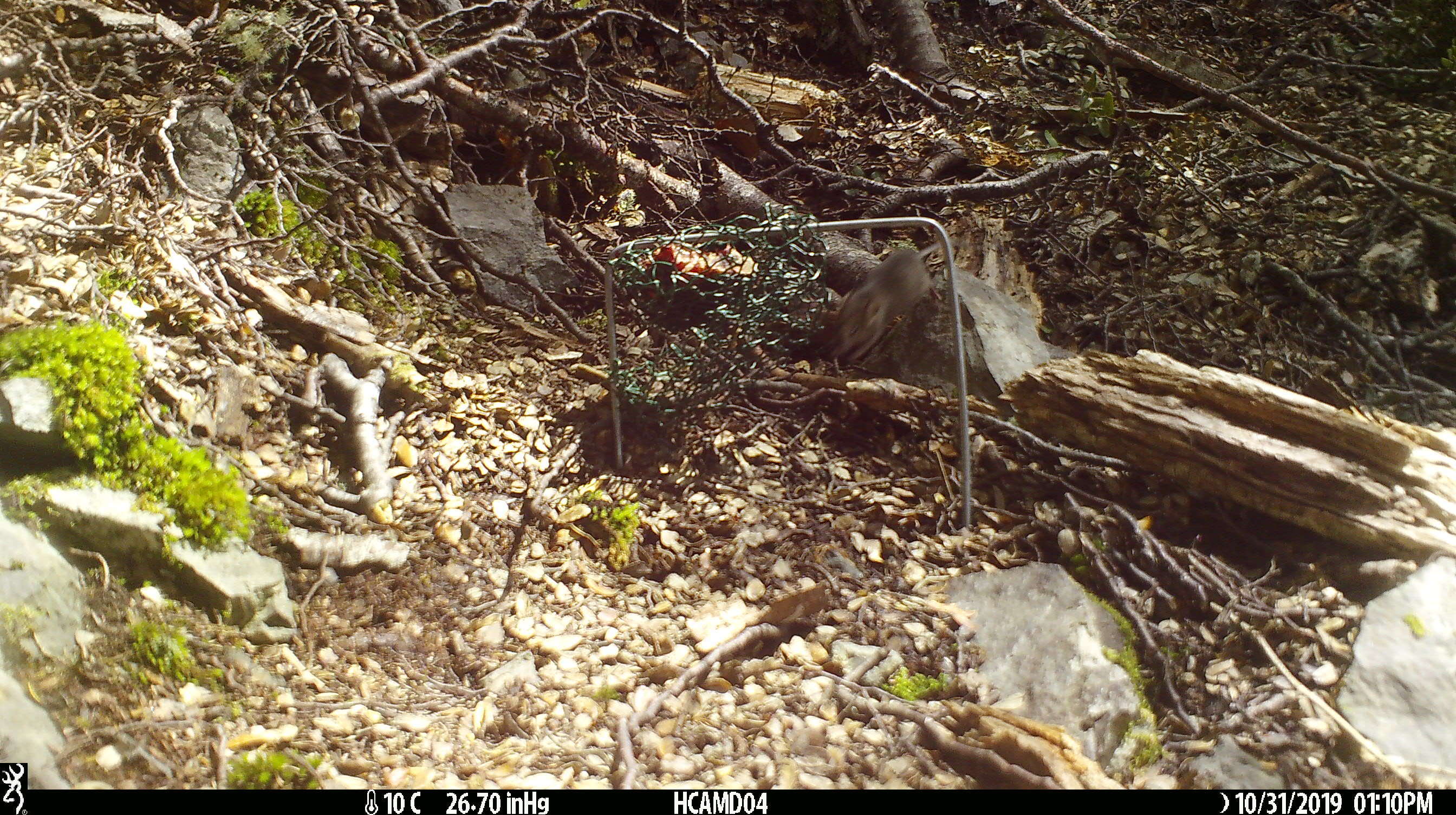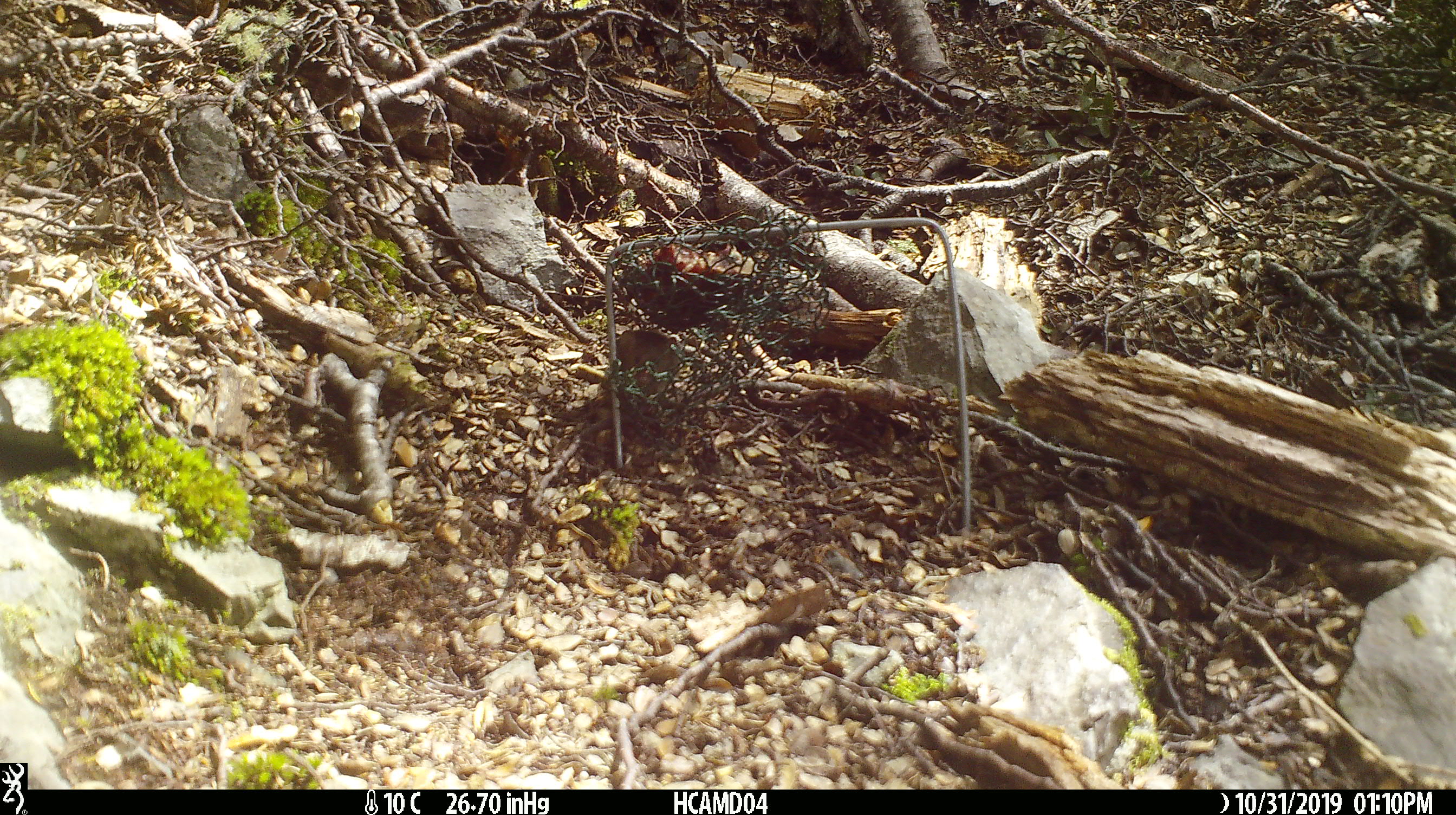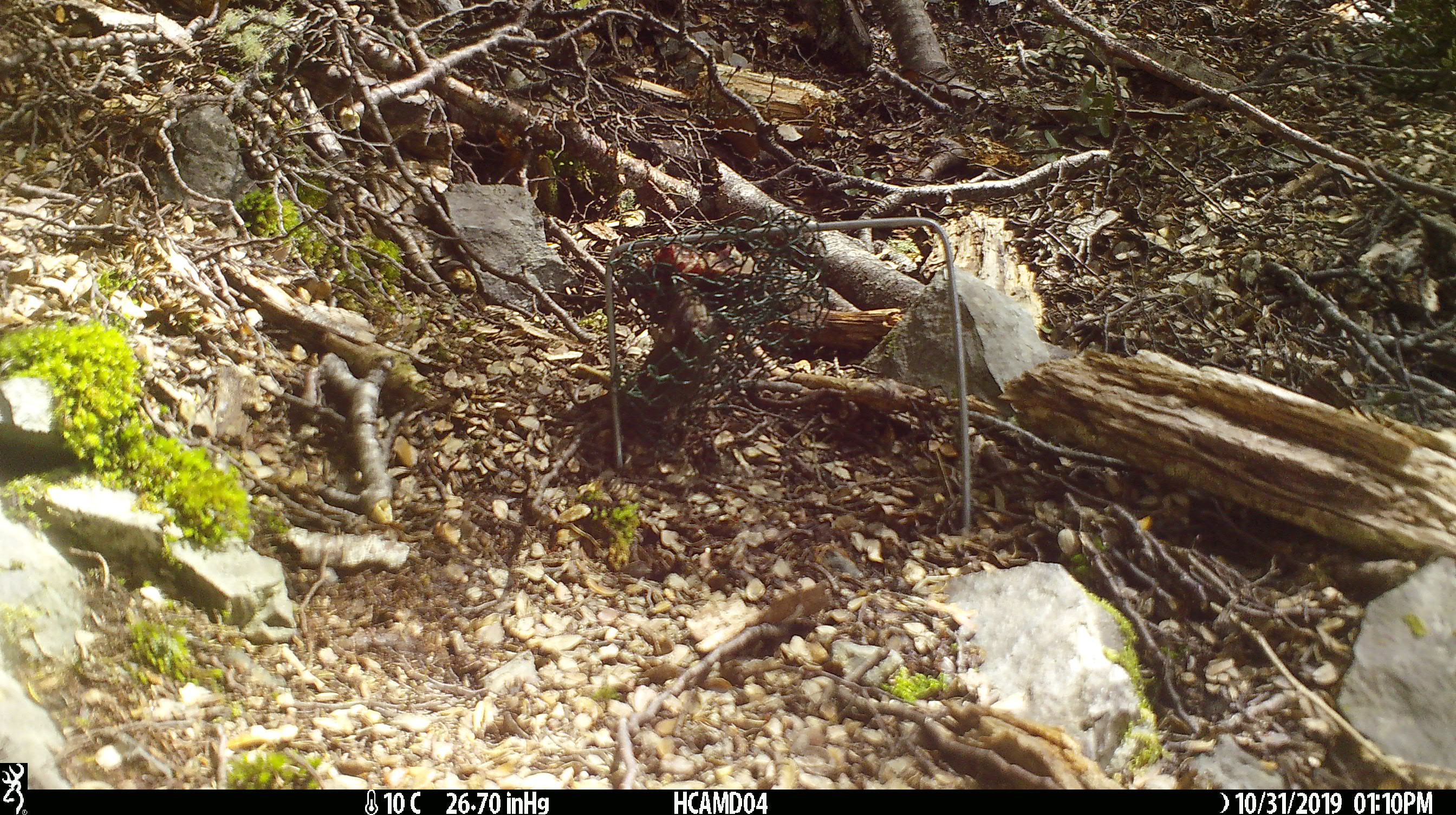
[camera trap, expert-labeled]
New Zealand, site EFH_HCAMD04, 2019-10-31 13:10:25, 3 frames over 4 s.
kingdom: Animalia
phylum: Chordata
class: Mammalia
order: Rodentia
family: Muridae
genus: Mus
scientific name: Mus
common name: mouse